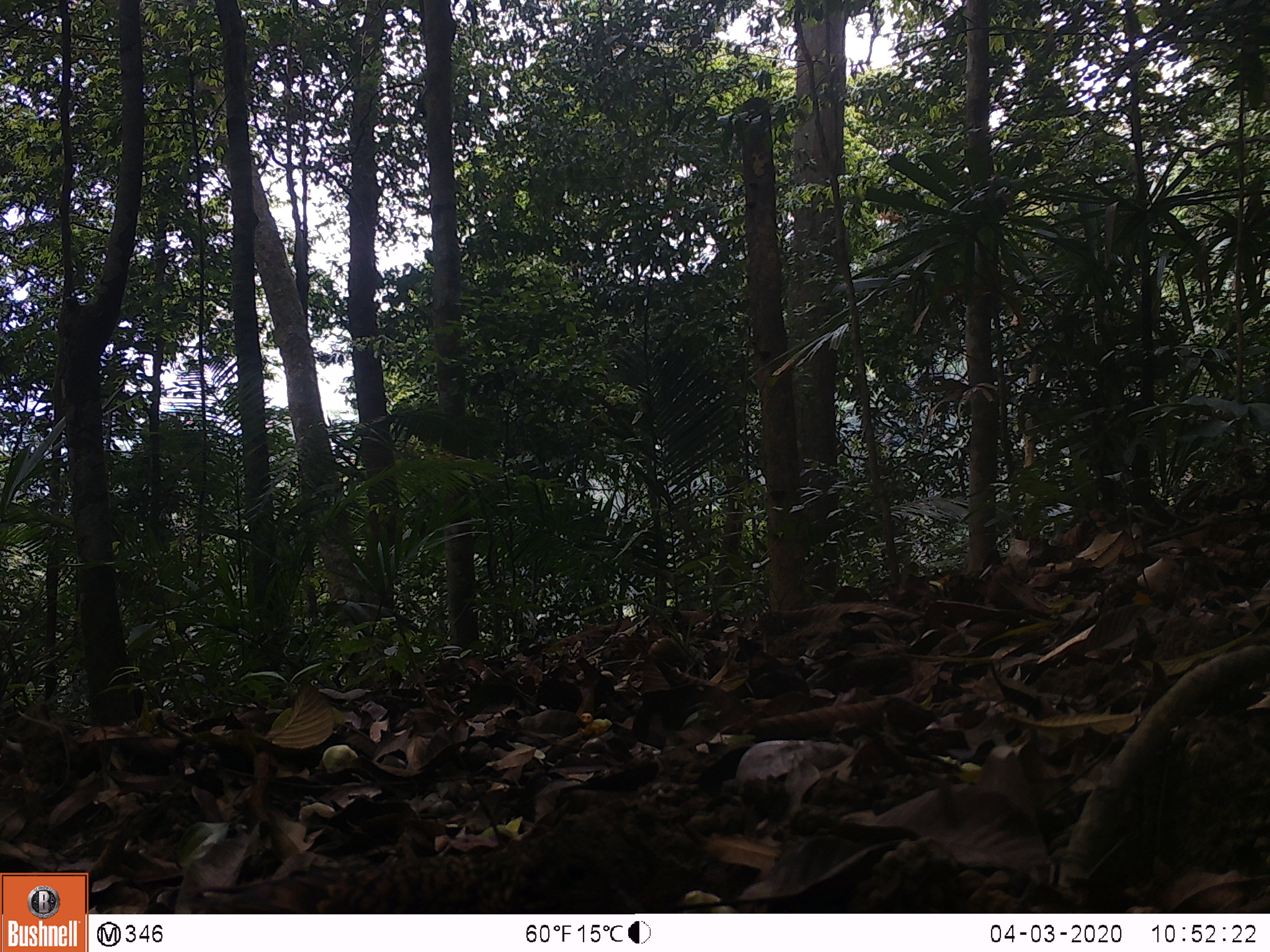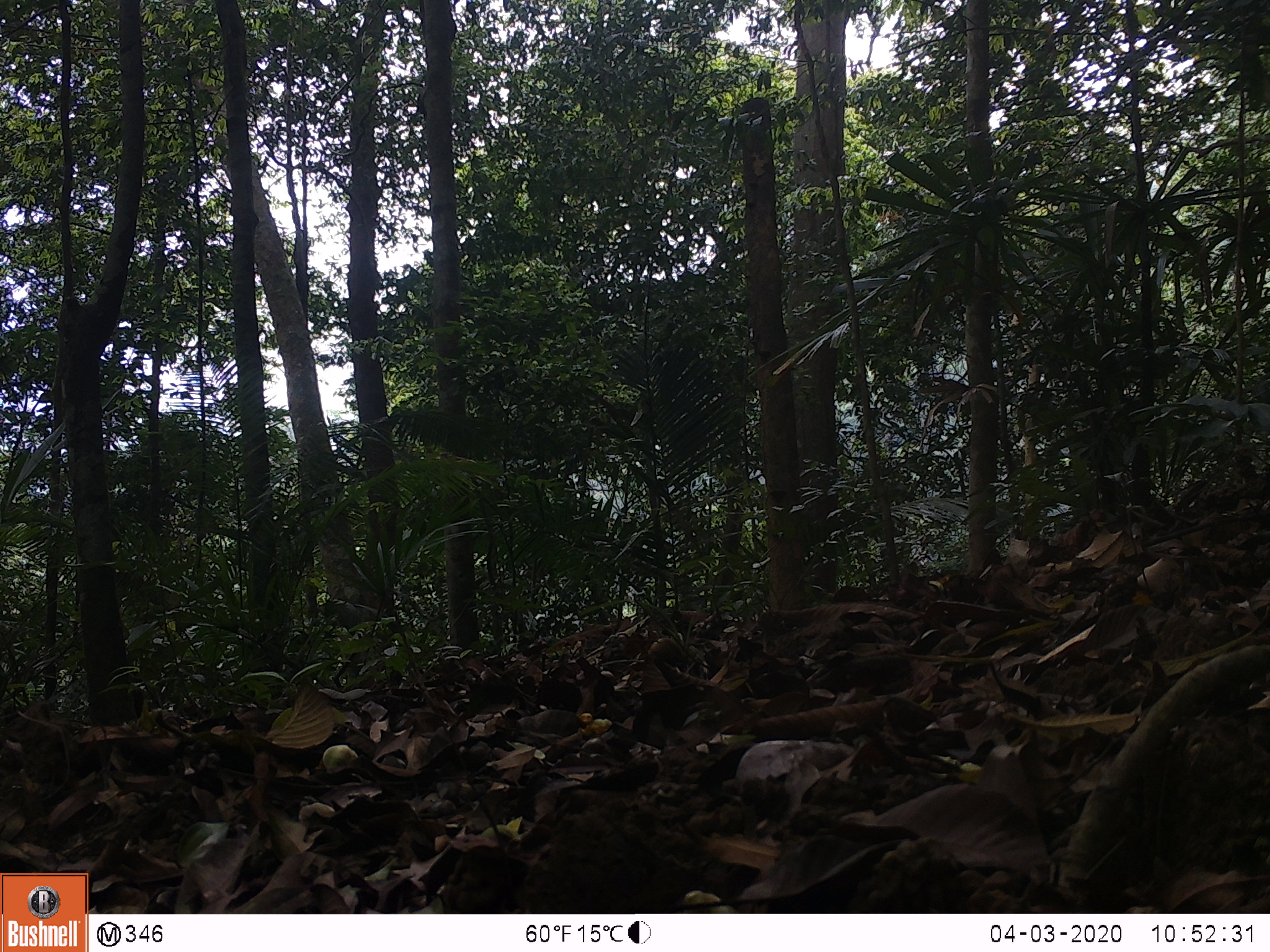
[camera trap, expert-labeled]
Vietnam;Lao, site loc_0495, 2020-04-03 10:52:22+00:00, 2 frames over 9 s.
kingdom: Animalia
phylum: Chordata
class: Aves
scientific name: Aves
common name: bird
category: unidentified bird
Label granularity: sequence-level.